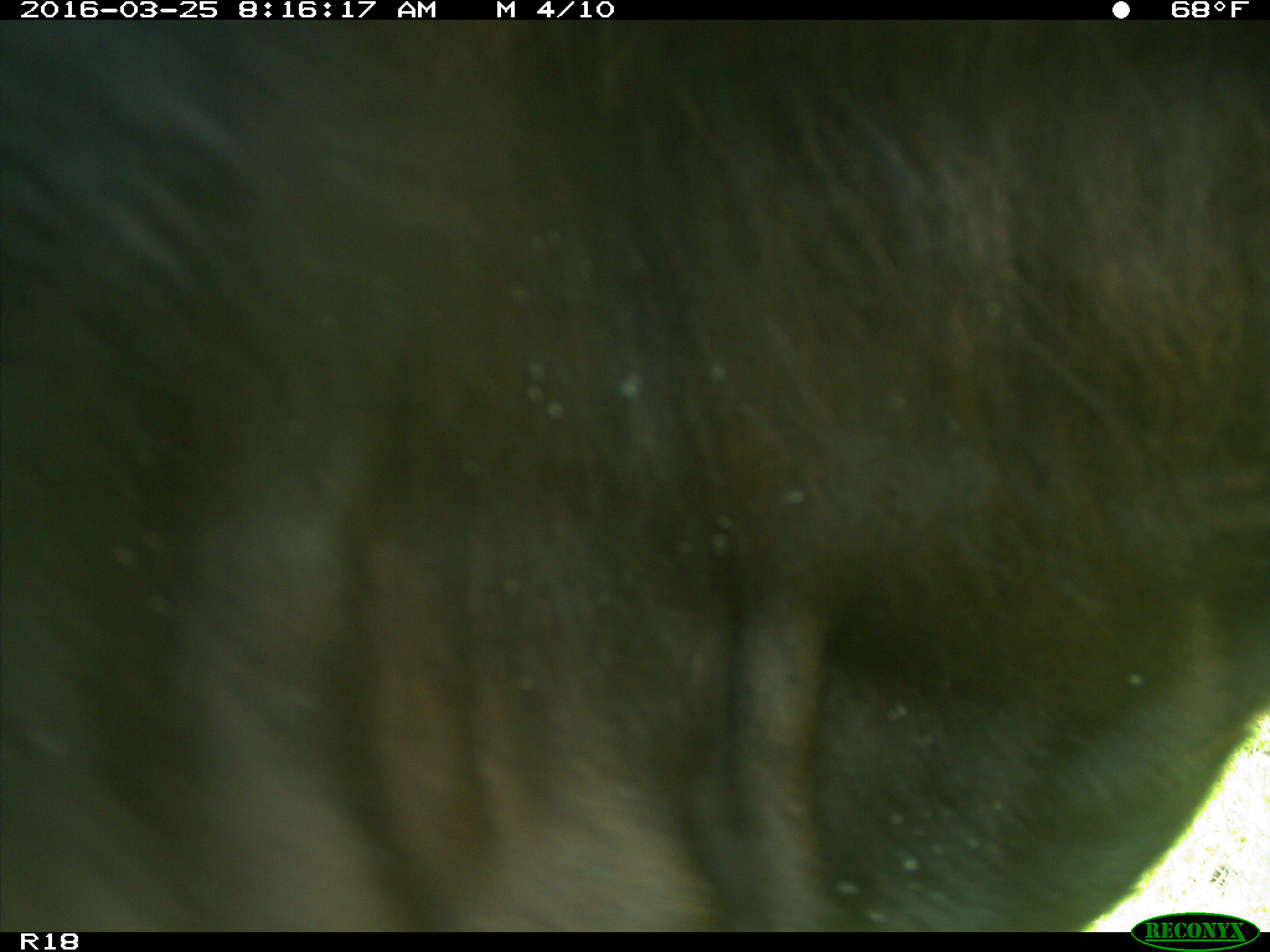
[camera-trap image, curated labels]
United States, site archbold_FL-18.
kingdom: Animalia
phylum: Chordata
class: Mammalia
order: Artiodactyla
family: Bovidae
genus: Bos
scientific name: Bos taurus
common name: domestic cow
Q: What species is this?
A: Bos taurus (domestic cow).